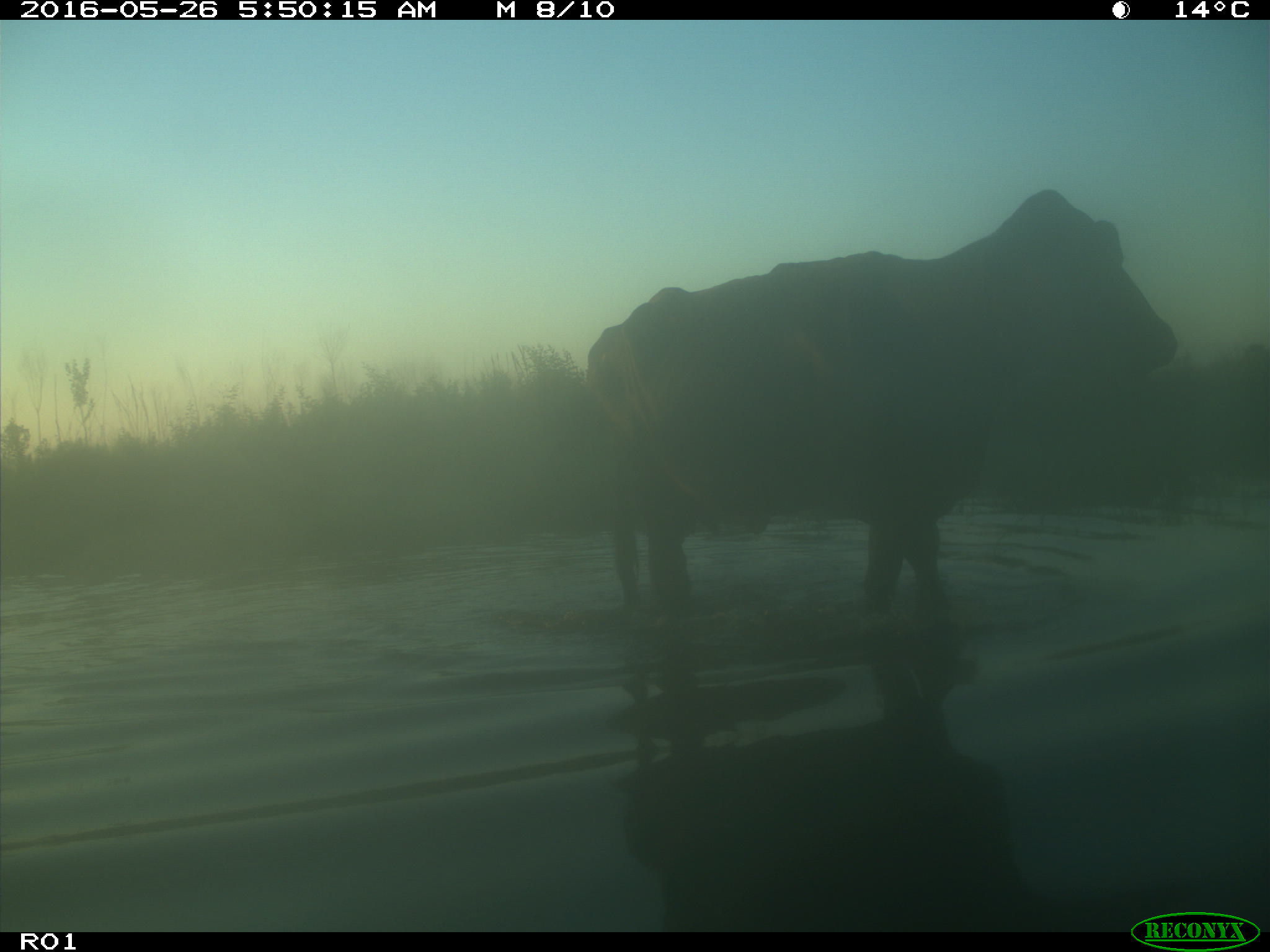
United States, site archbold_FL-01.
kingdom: Animalia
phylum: Chordata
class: Mammalia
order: Artiodactyla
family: Bovidae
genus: Bos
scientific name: Bos taurus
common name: domestic cow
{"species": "Bos taurus (domestic cow)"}